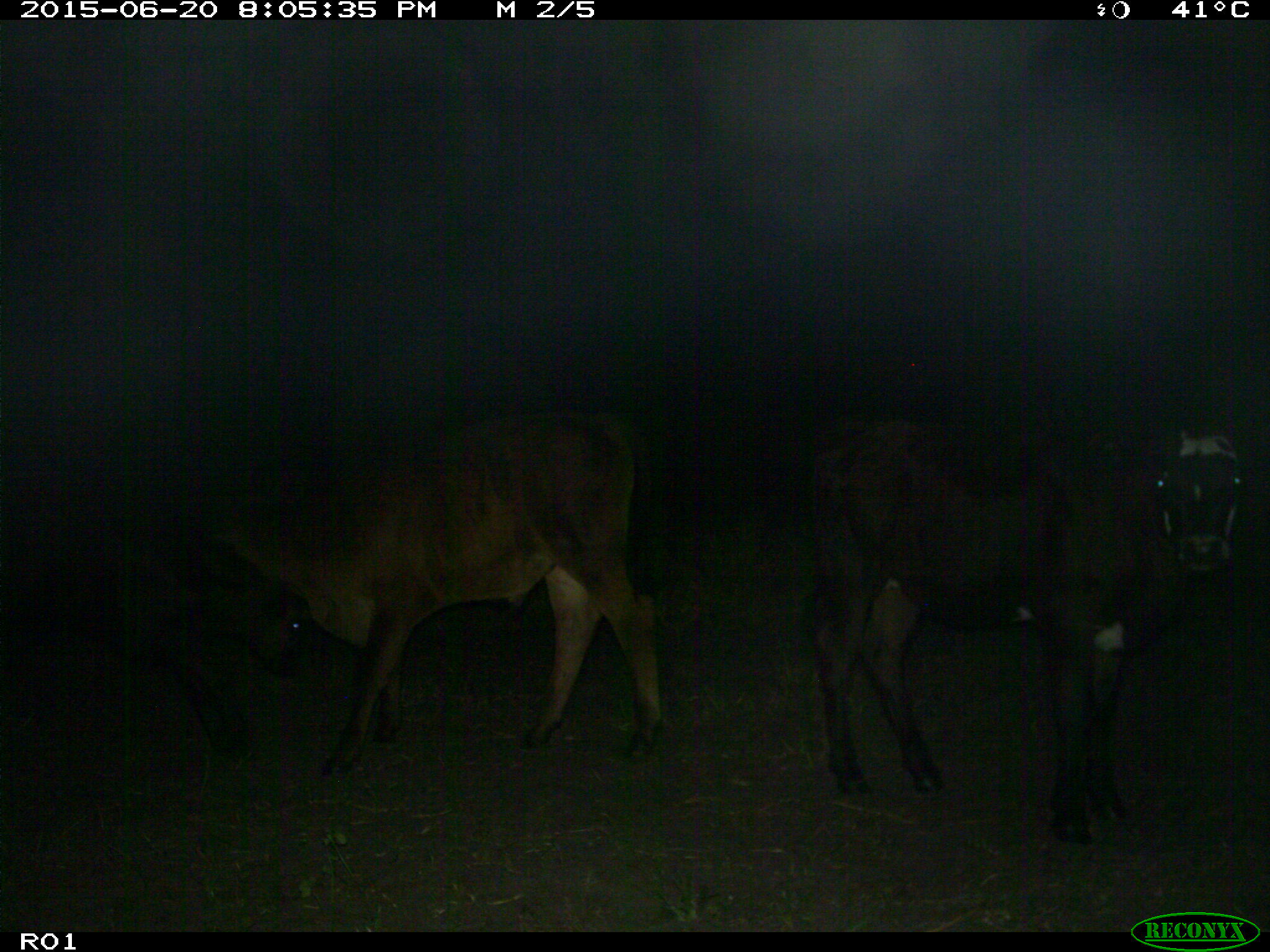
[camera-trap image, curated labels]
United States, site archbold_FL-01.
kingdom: Animalia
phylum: Chordata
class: Mammalia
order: Artiodactyla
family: Bovidae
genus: Bos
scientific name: Bos taurus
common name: domestic cow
Bos taurus (domestic cow).